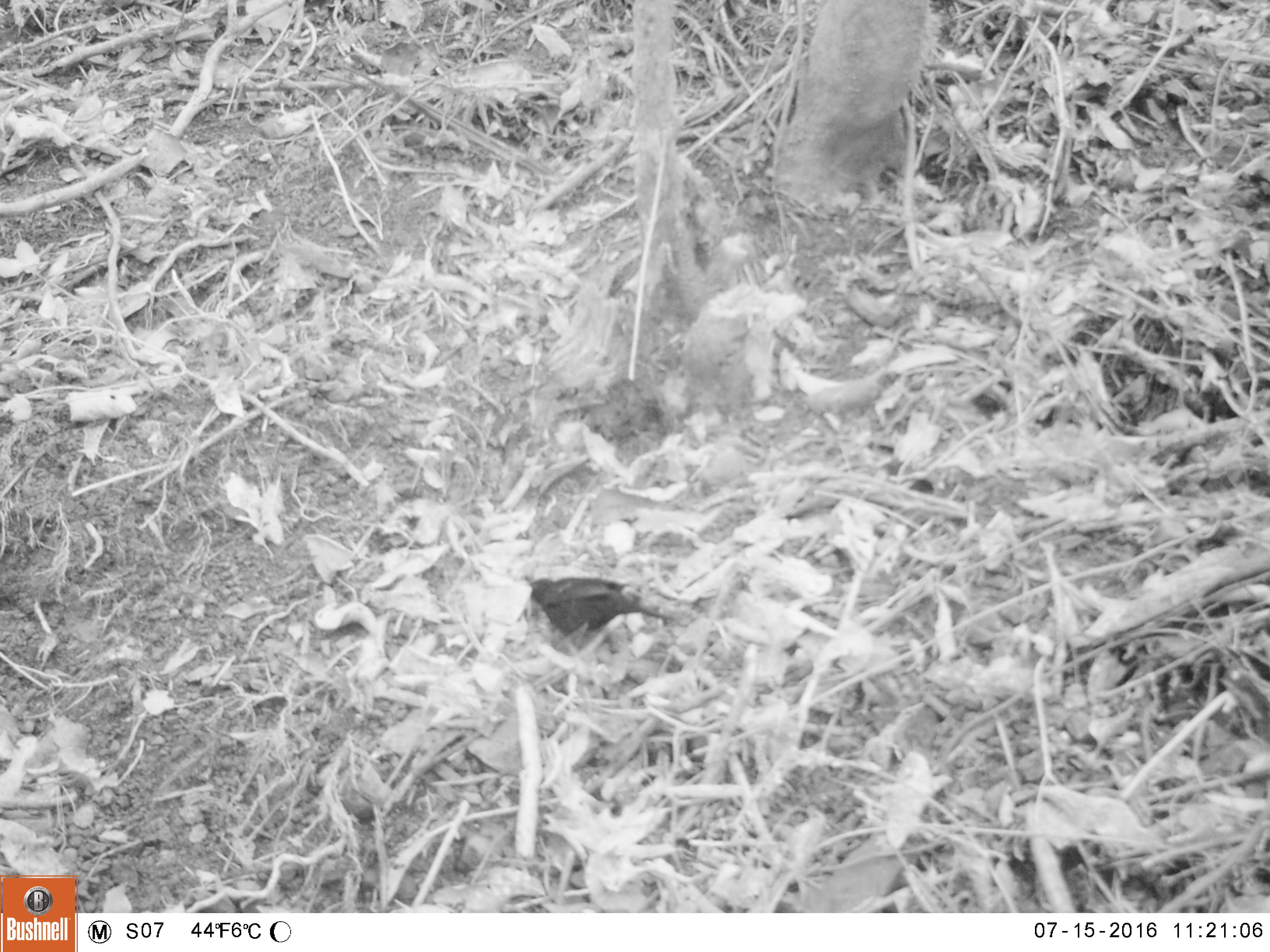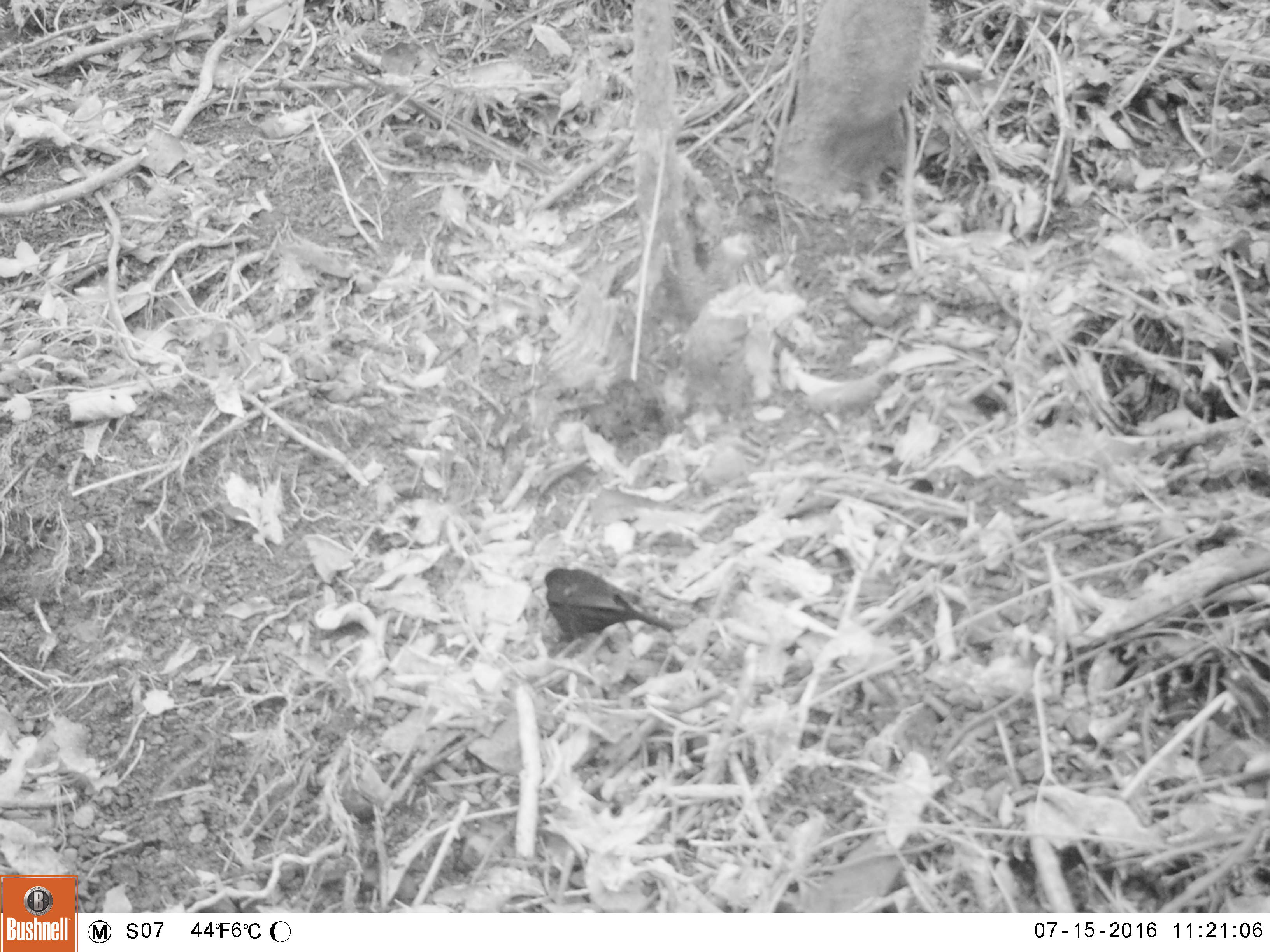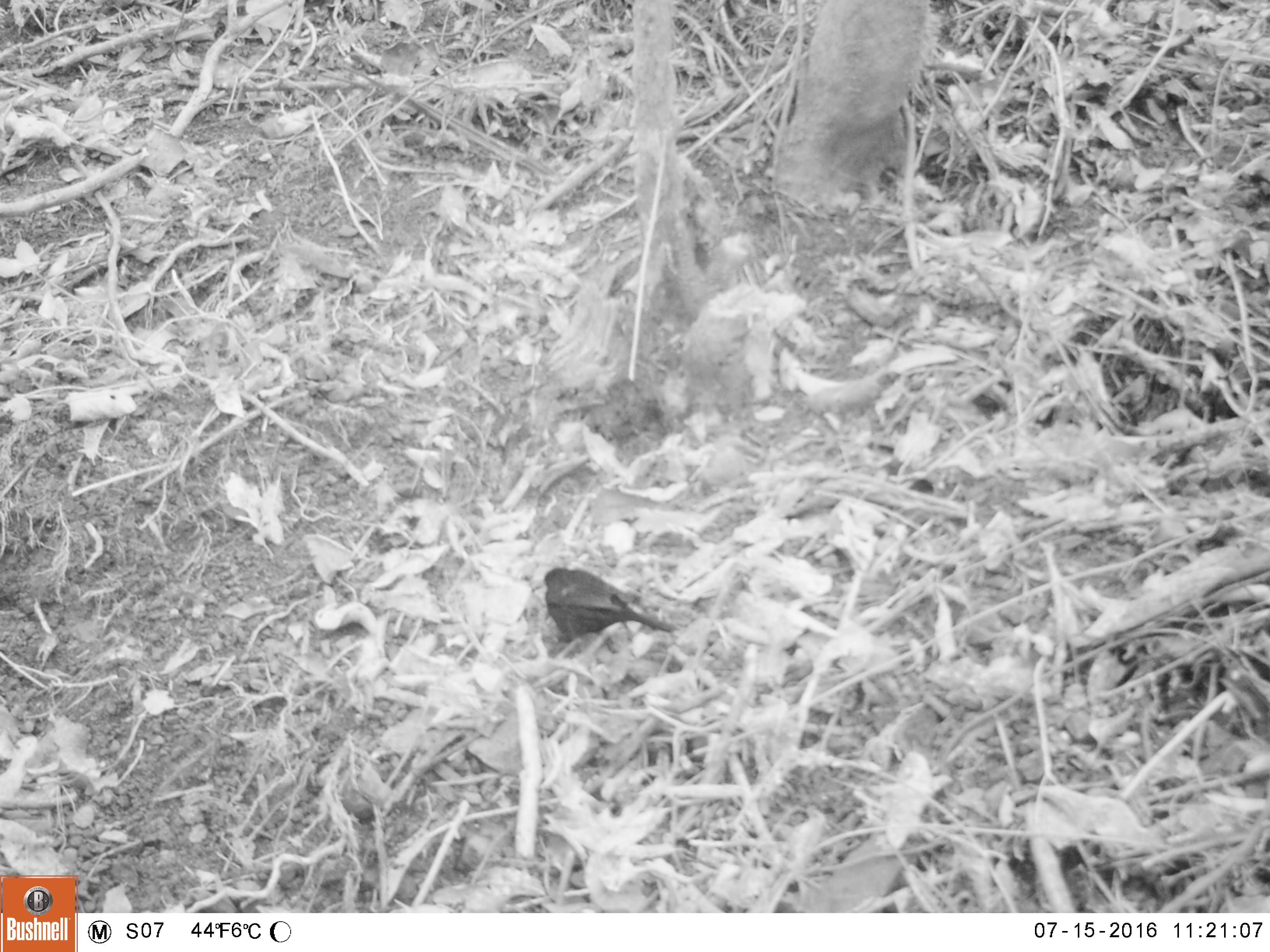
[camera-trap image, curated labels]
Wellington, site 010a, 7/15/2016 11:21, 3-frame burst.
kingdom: Animalia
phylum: Chordata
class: Aves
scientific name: Aves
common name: bird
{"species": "bird (Aves)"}